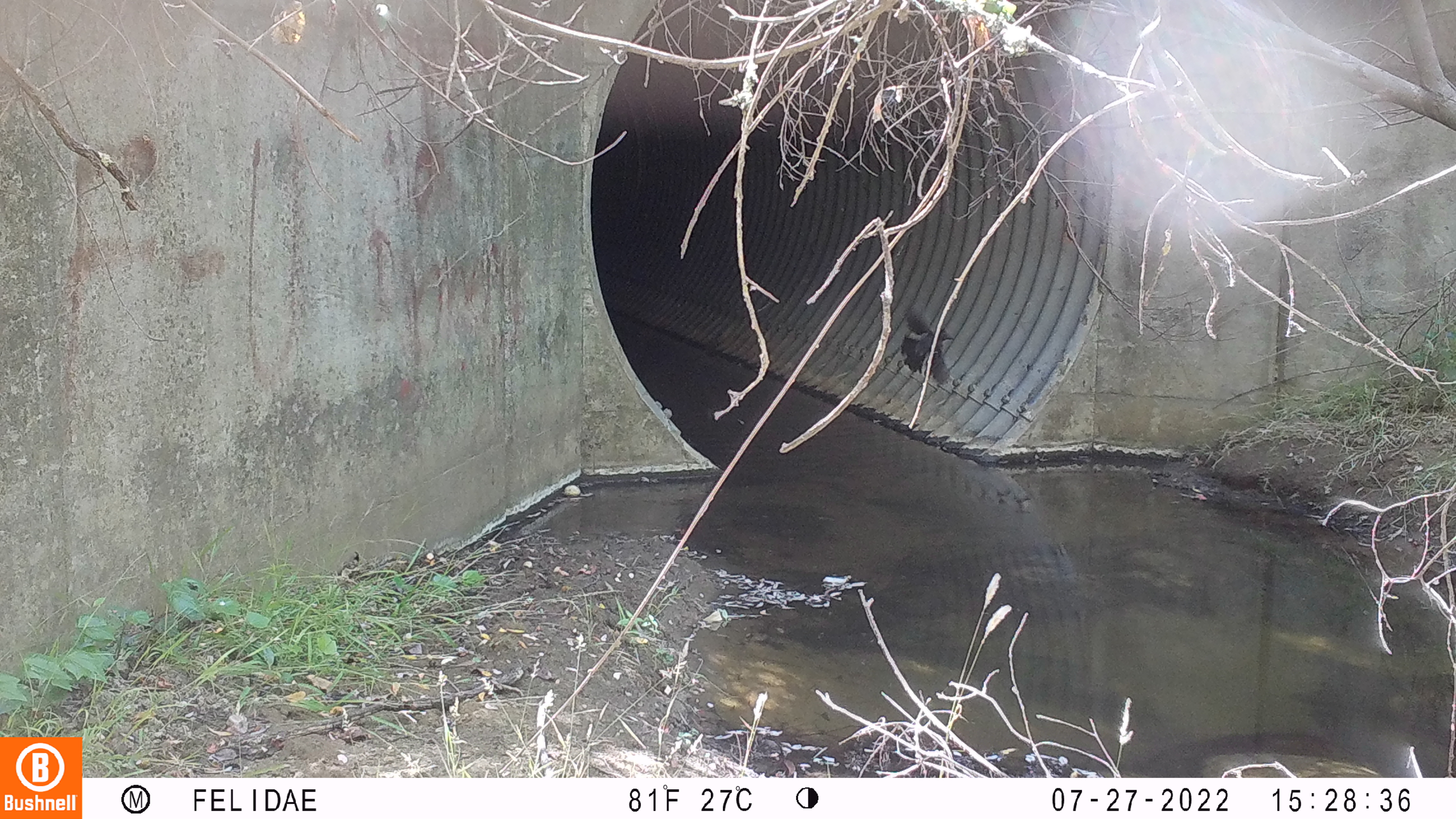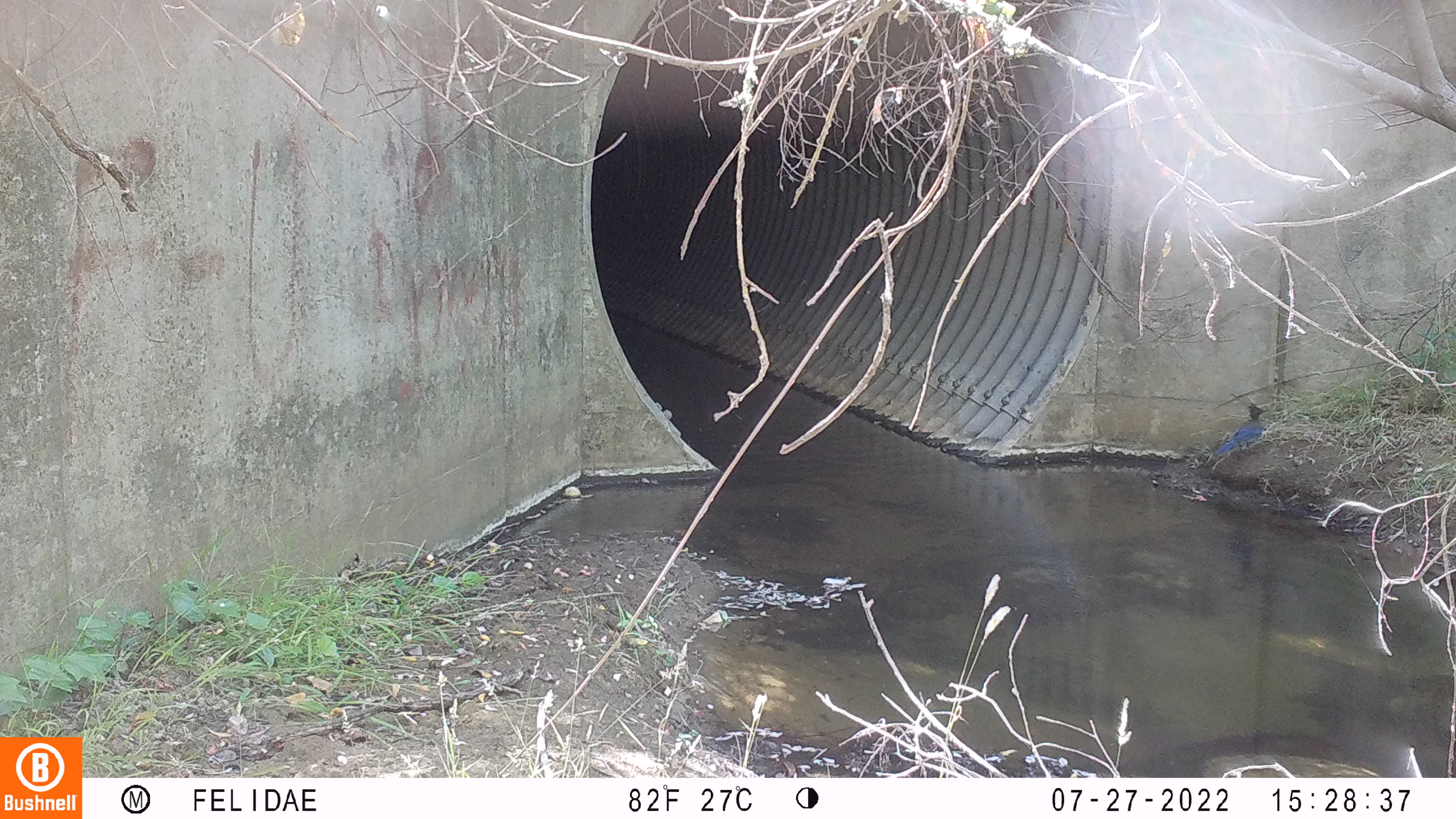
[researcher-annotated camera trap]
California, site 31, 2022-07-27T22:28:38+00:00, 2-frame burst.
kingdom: Animalia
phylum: Chordata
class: Aves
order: Passeriformes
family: Corvidae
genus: Cyanocitta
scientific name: Cyanocitta stelleri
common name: steller's jay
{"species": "steller's jay (Cyanocitta stelleri)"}